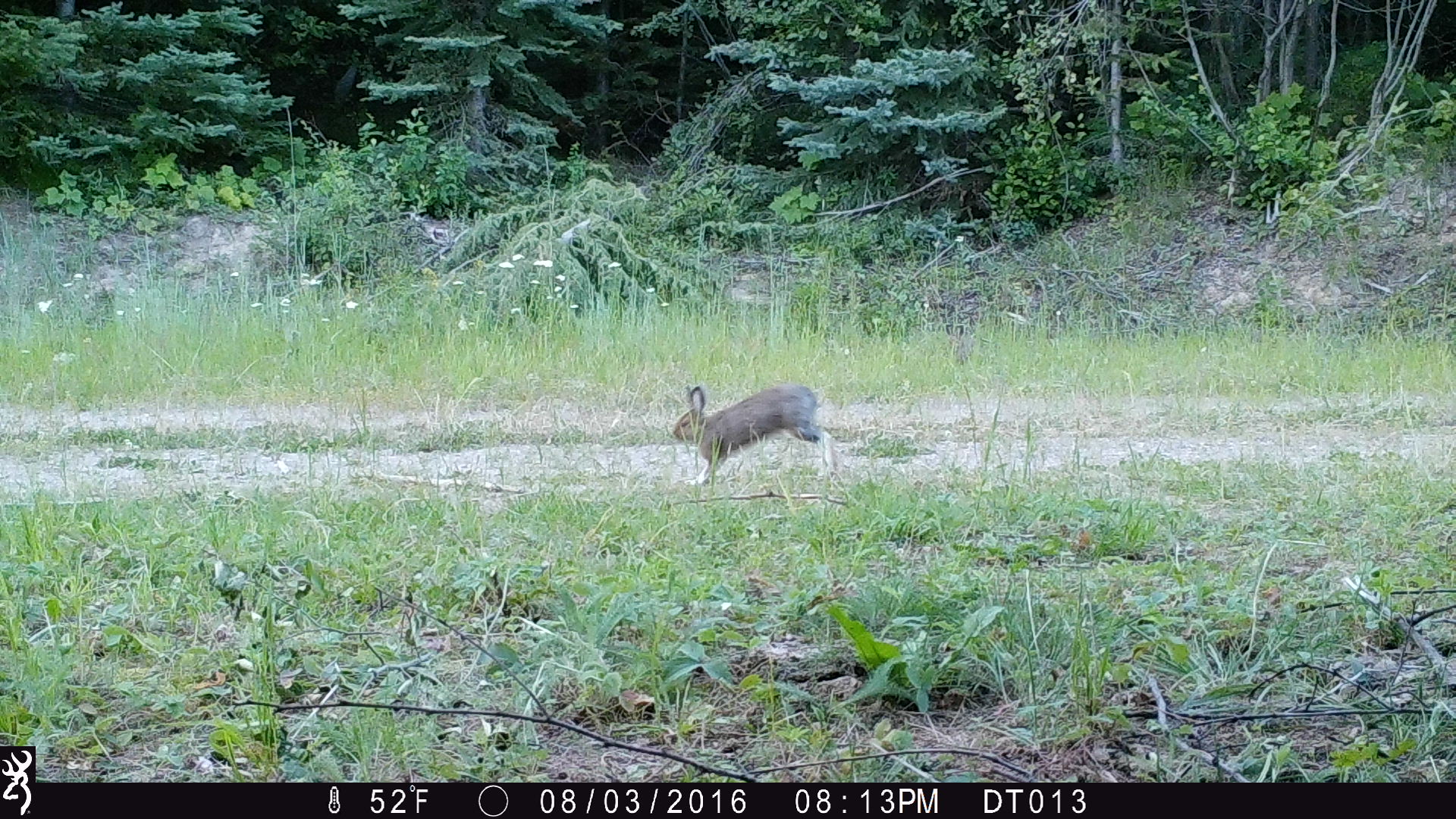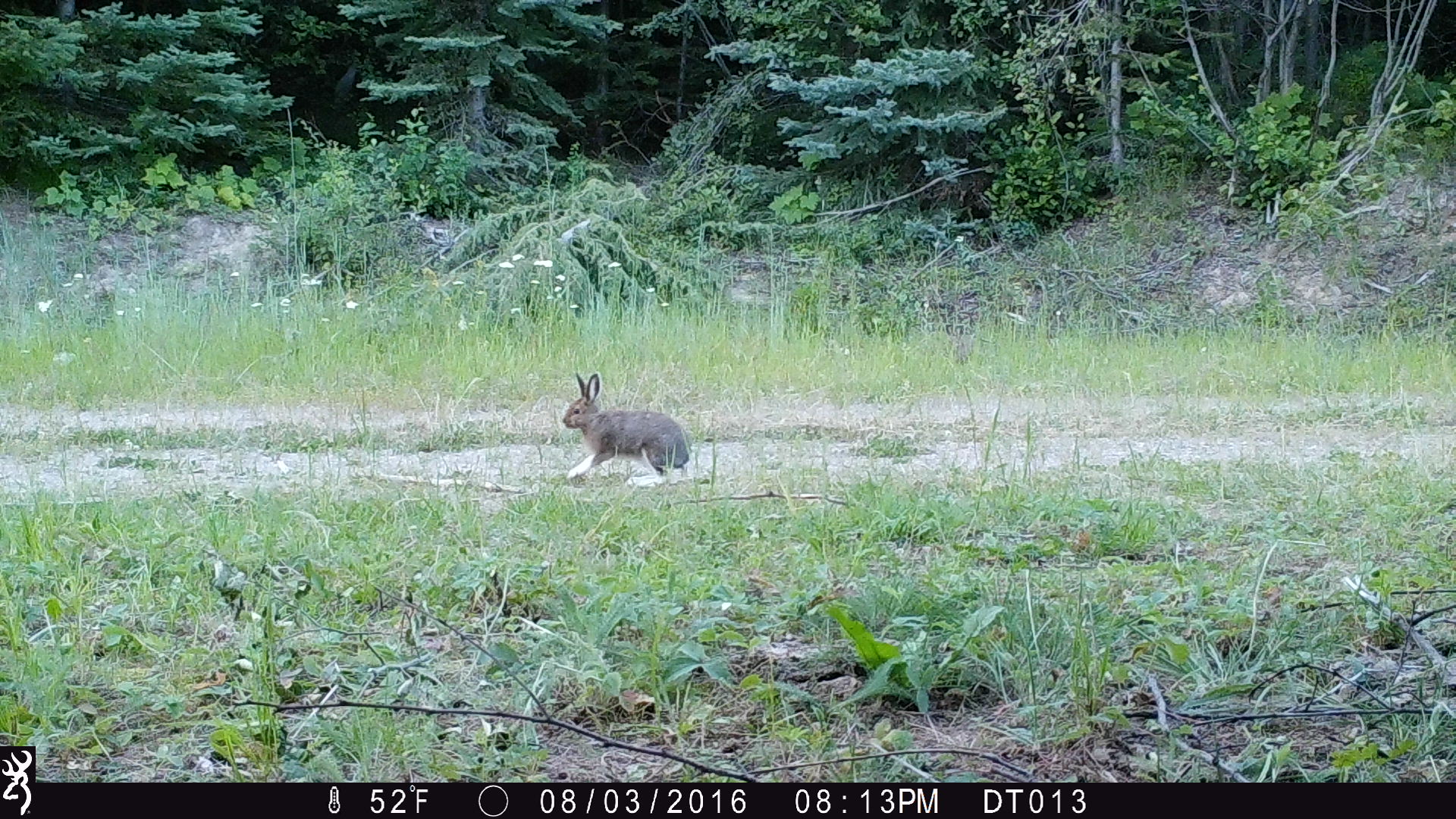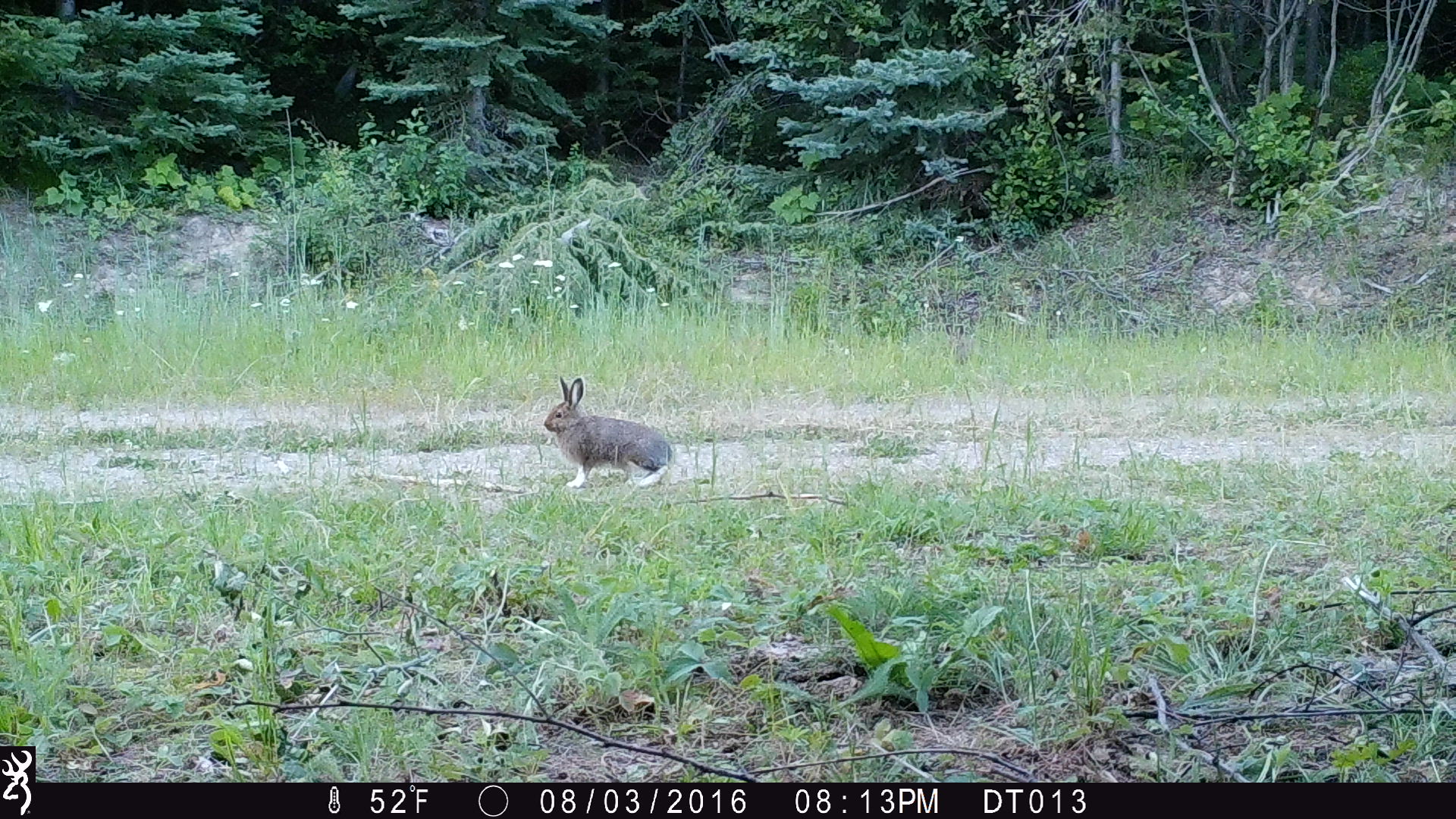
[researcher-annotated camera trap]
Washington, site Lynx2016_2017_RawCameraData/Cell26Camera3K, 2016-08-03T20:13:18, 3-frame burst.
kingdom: Animalia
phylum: Chordata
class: Mammalia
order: Lagomorpha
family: Leporidae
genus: Lepus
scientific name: Lepus americanus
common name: snowshoe hare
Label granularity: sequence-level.